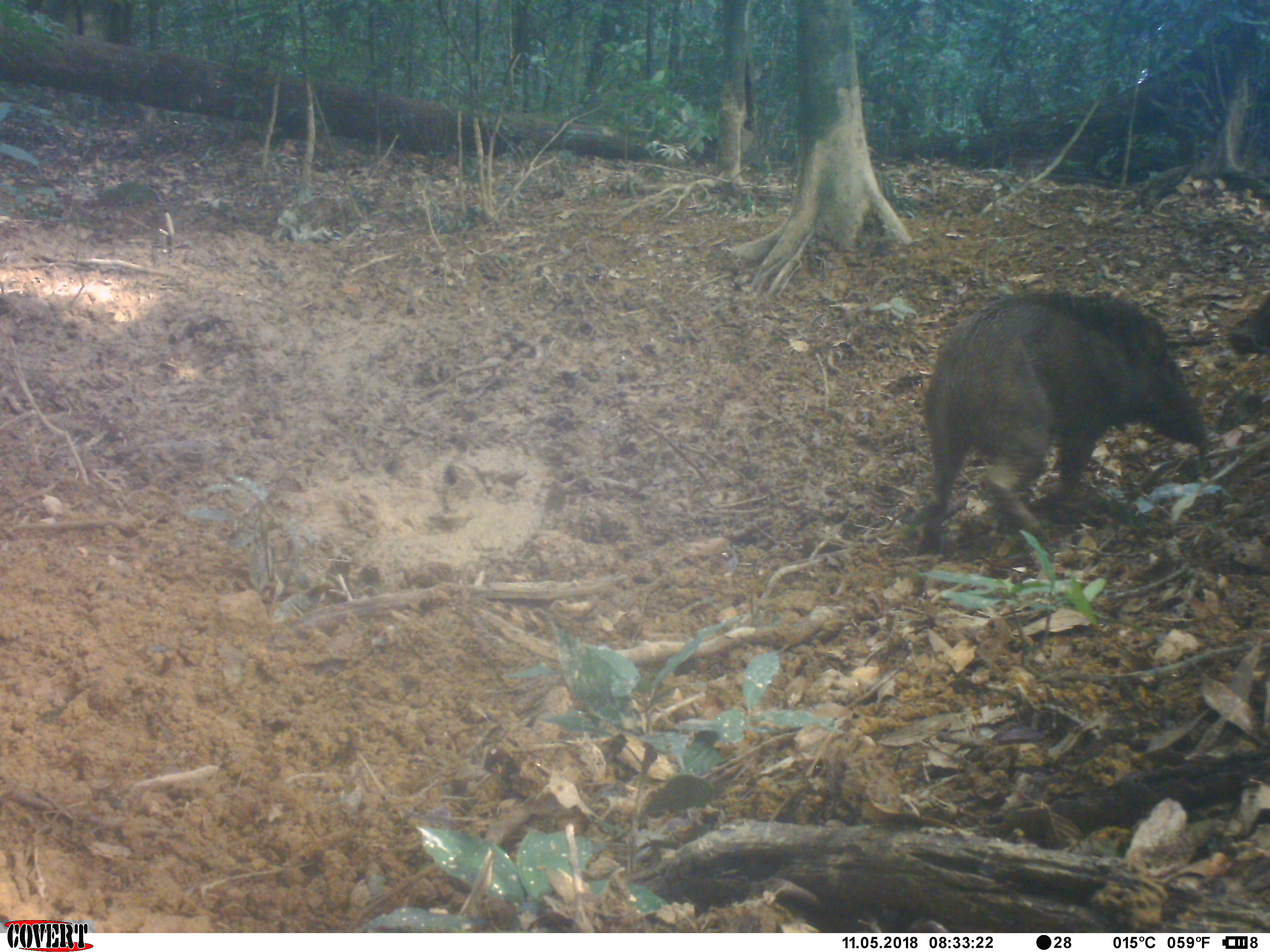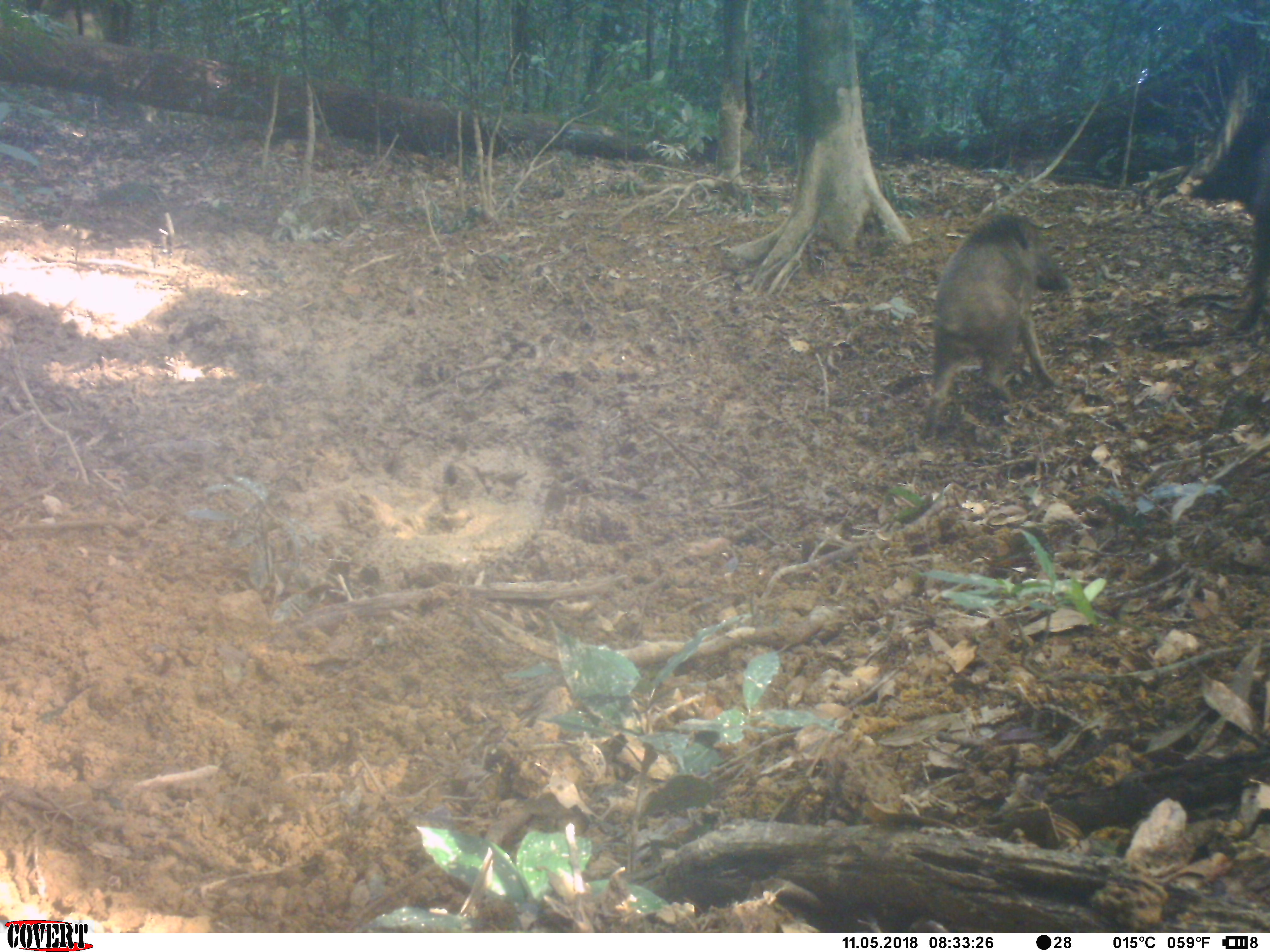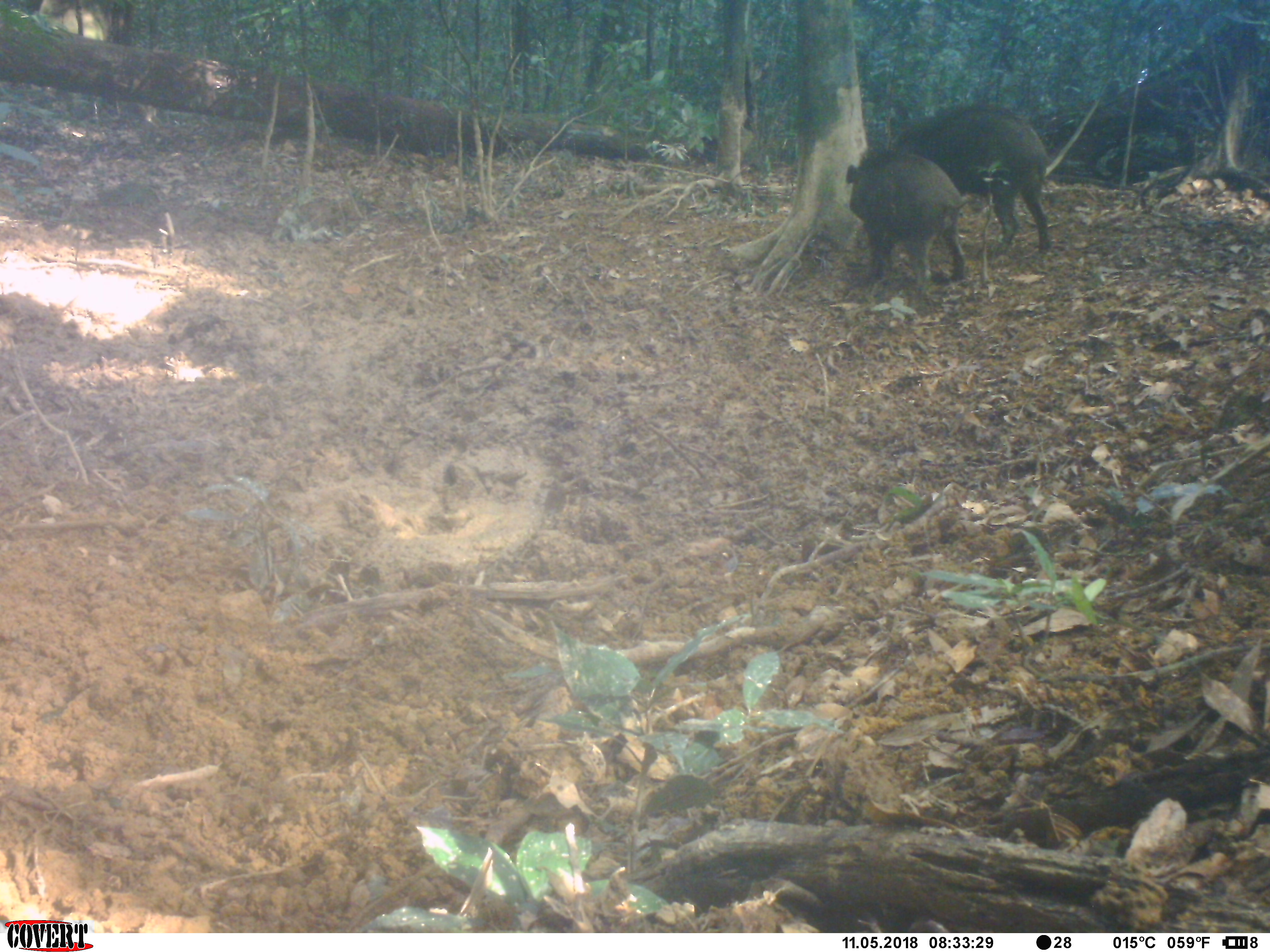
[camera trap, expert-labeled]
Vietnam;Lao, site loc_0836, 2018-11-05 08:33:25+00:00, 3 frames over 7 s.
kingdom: Animalia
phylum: Chordata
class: Mammalia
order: Artiodactyla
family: Suidae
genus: Sus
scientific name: Sus scrofa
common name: eurasian wild pig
Eurasian wild pig (Sus scrofa). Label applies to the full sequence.